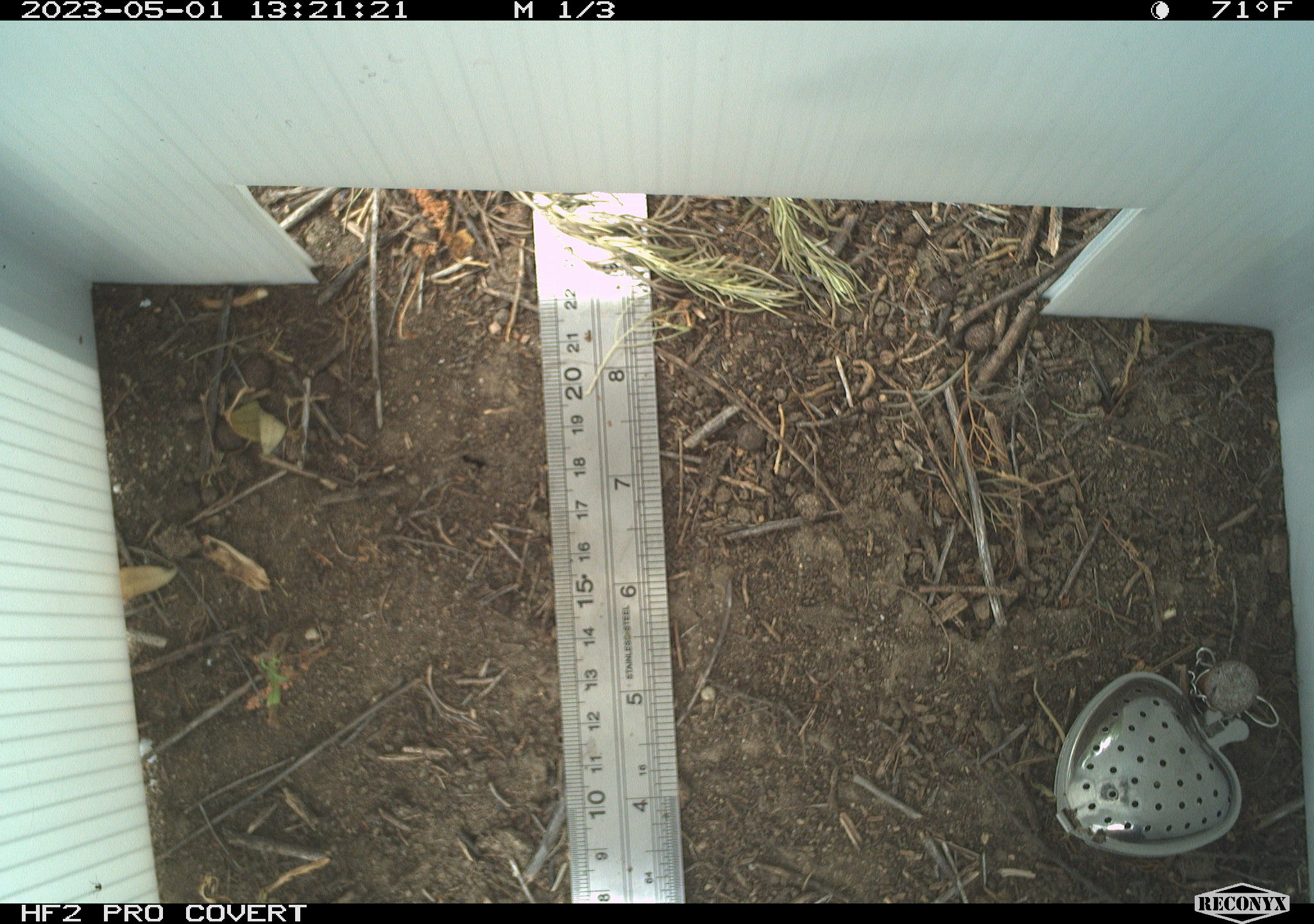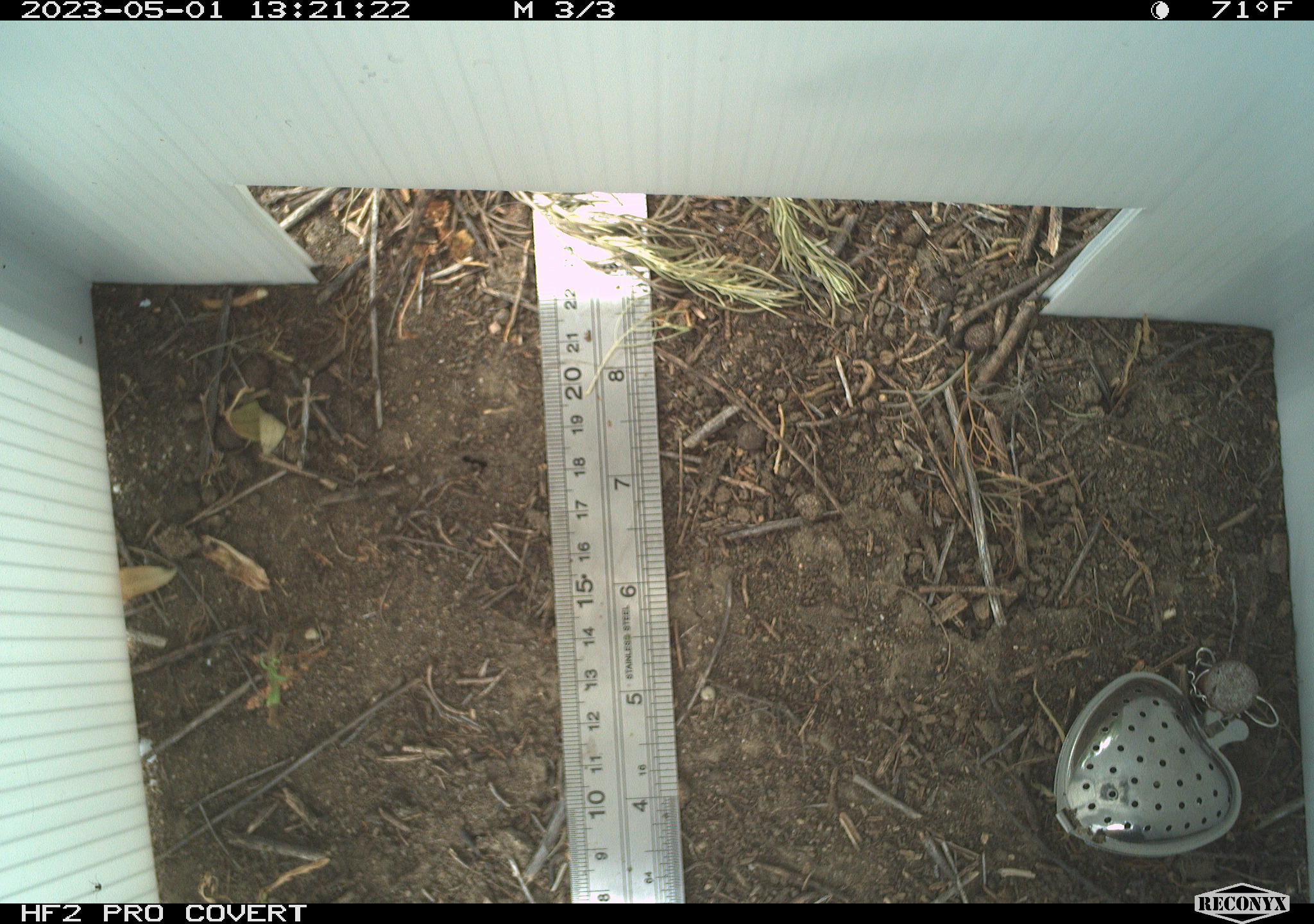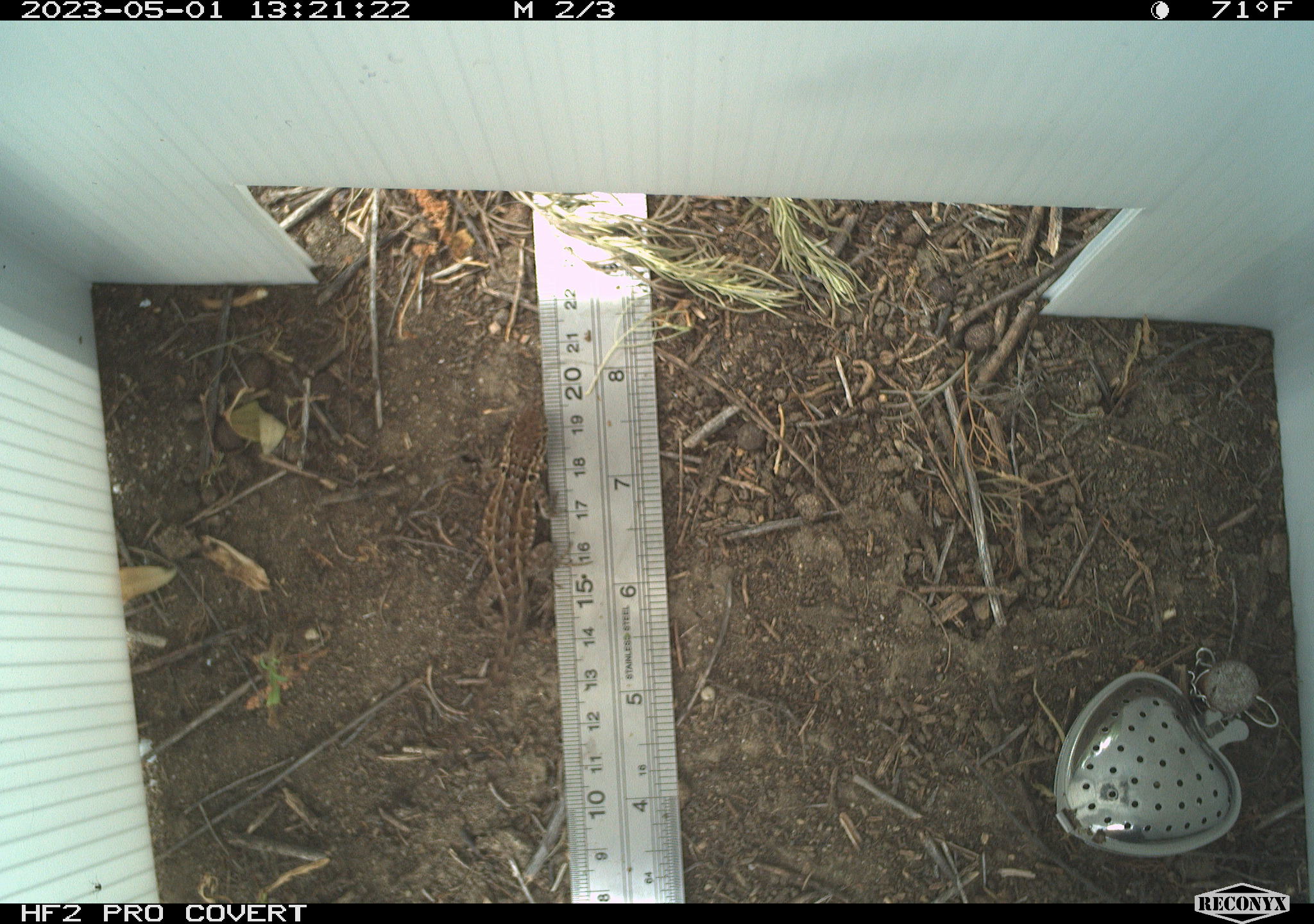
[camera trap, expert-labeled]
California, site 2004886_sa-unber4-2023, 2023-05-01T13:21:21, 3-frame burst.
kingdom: Animalia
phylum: Chordata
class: Reptilia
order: Squamata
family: Phrynosomatidae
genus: Sceloporus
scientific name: Sceloporus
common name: spiny lizards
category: sceloporus species